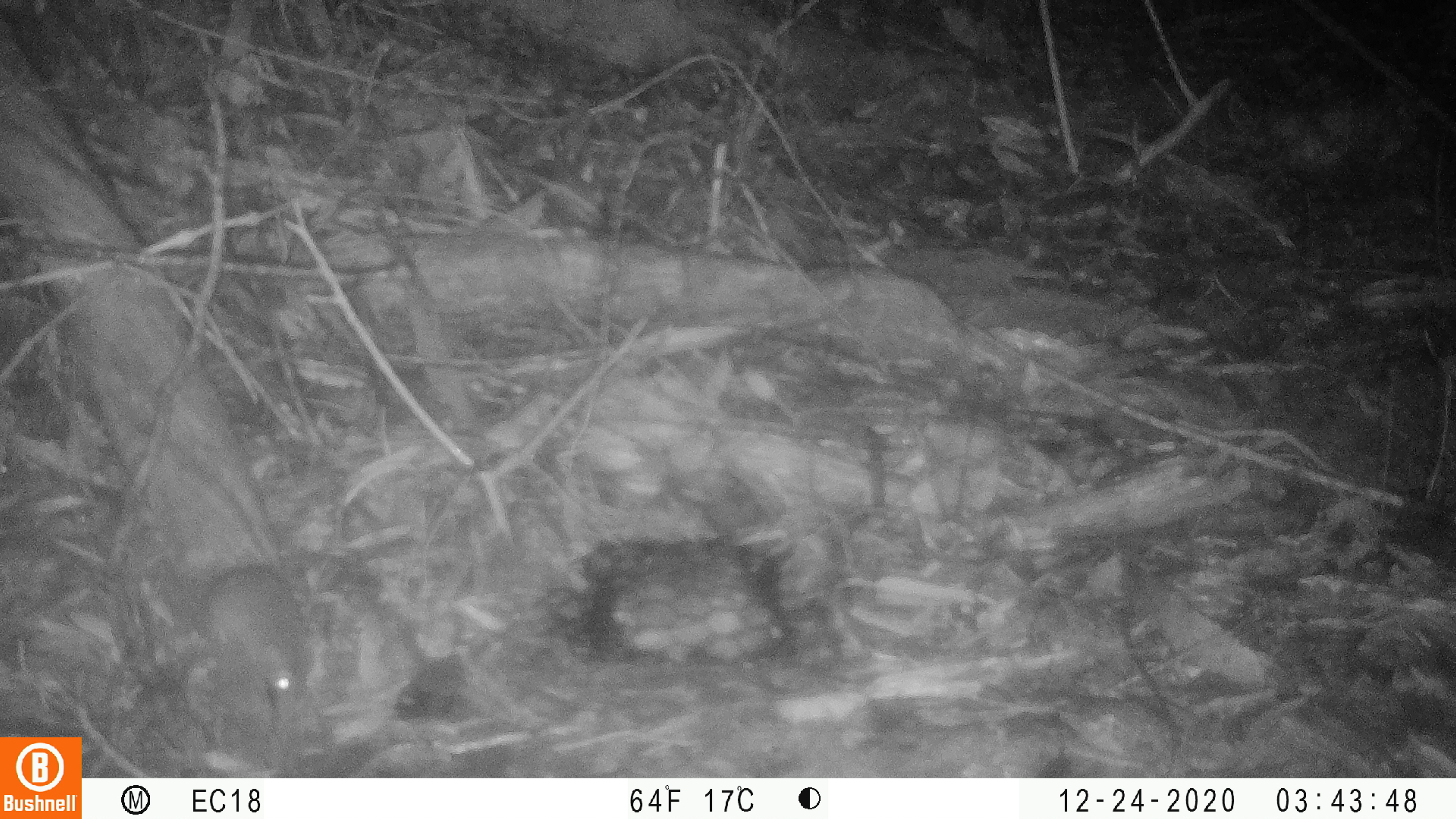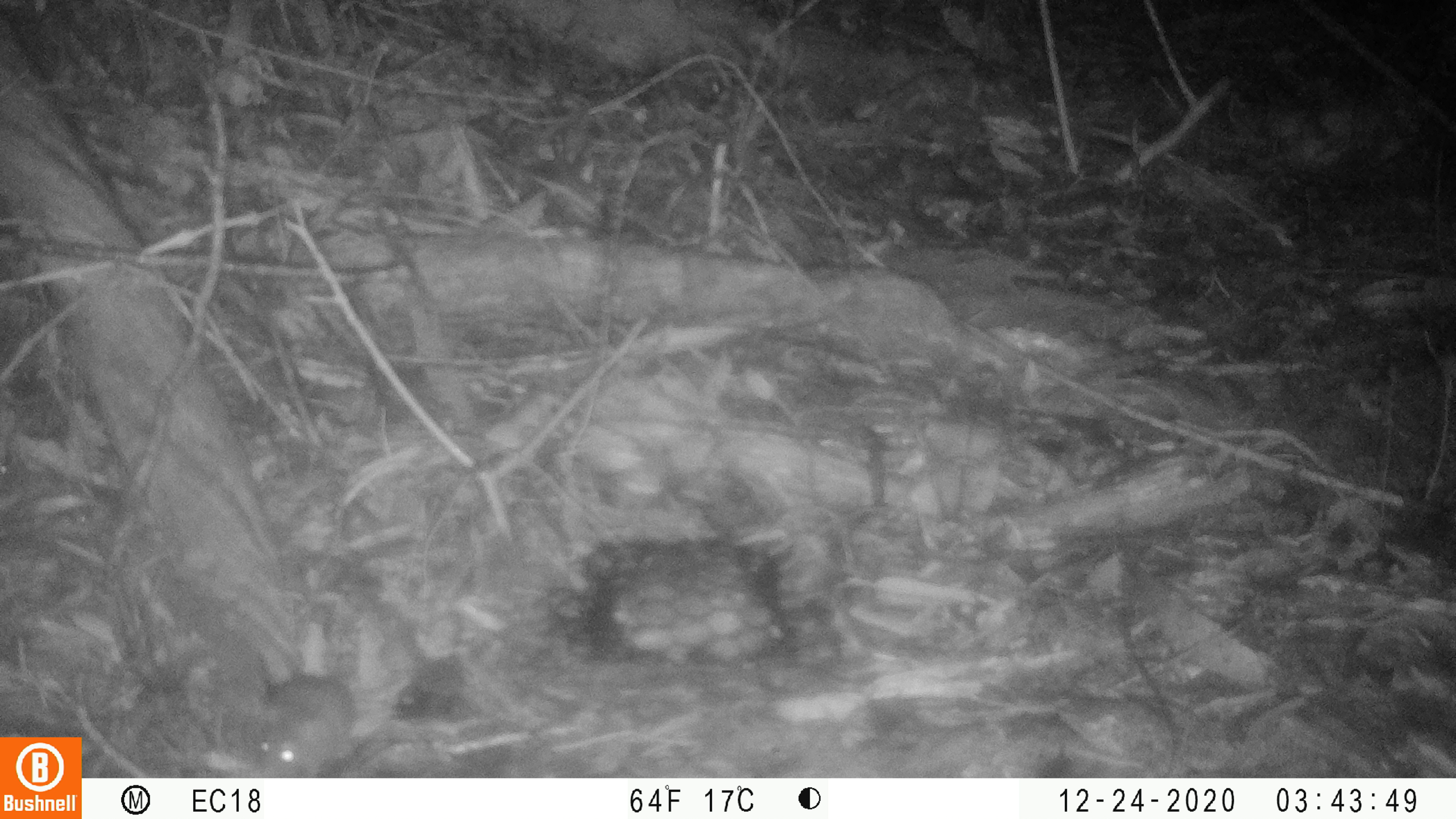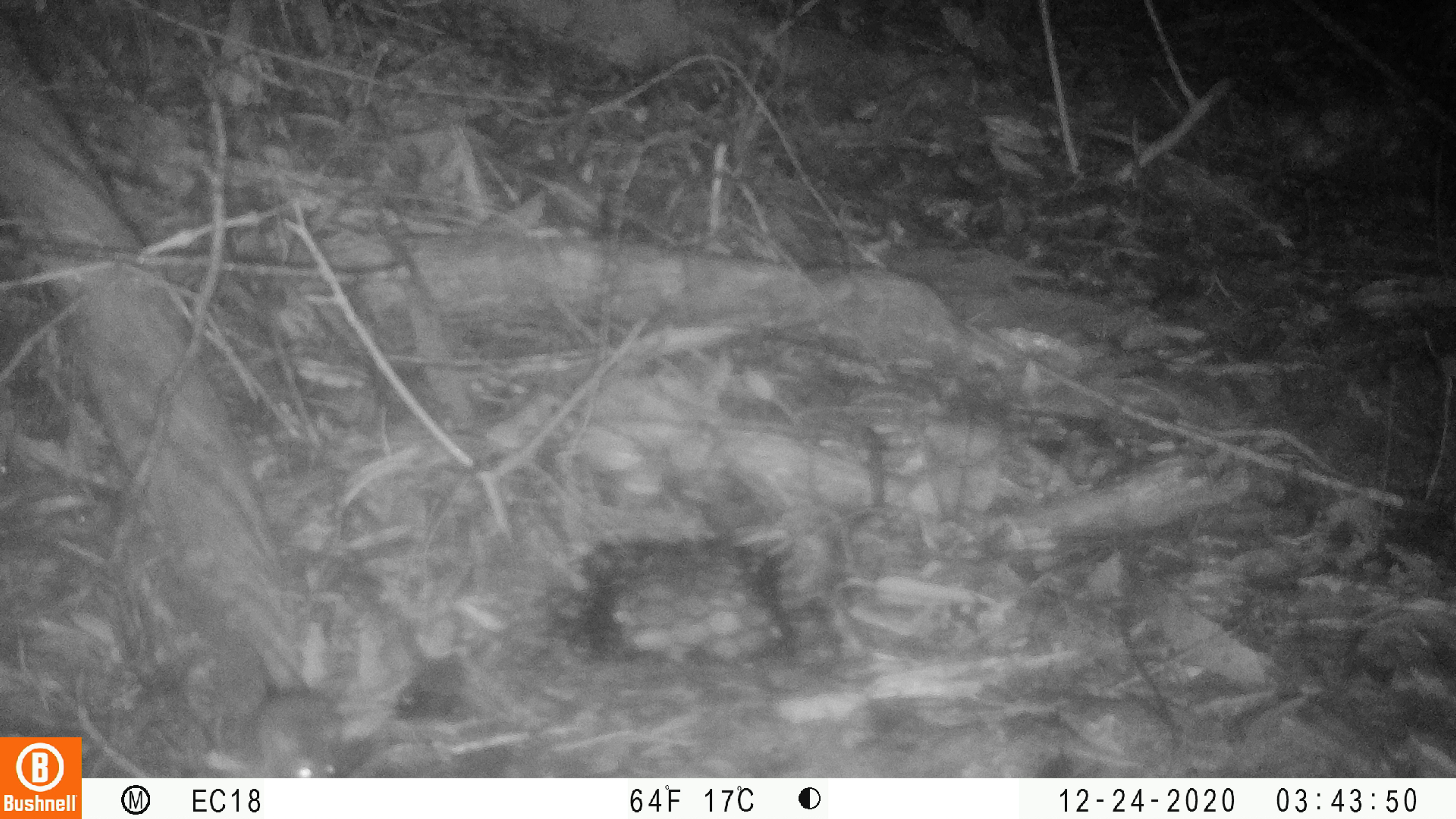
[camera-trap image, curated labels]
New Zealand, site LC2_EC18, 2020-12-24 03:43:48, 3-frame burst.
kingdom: Animalia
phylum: Chordata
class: Mammalia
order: Rodentia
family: Muridae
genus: Mus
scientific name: Mus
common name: mouse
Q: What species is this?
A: Mouse (Mus).